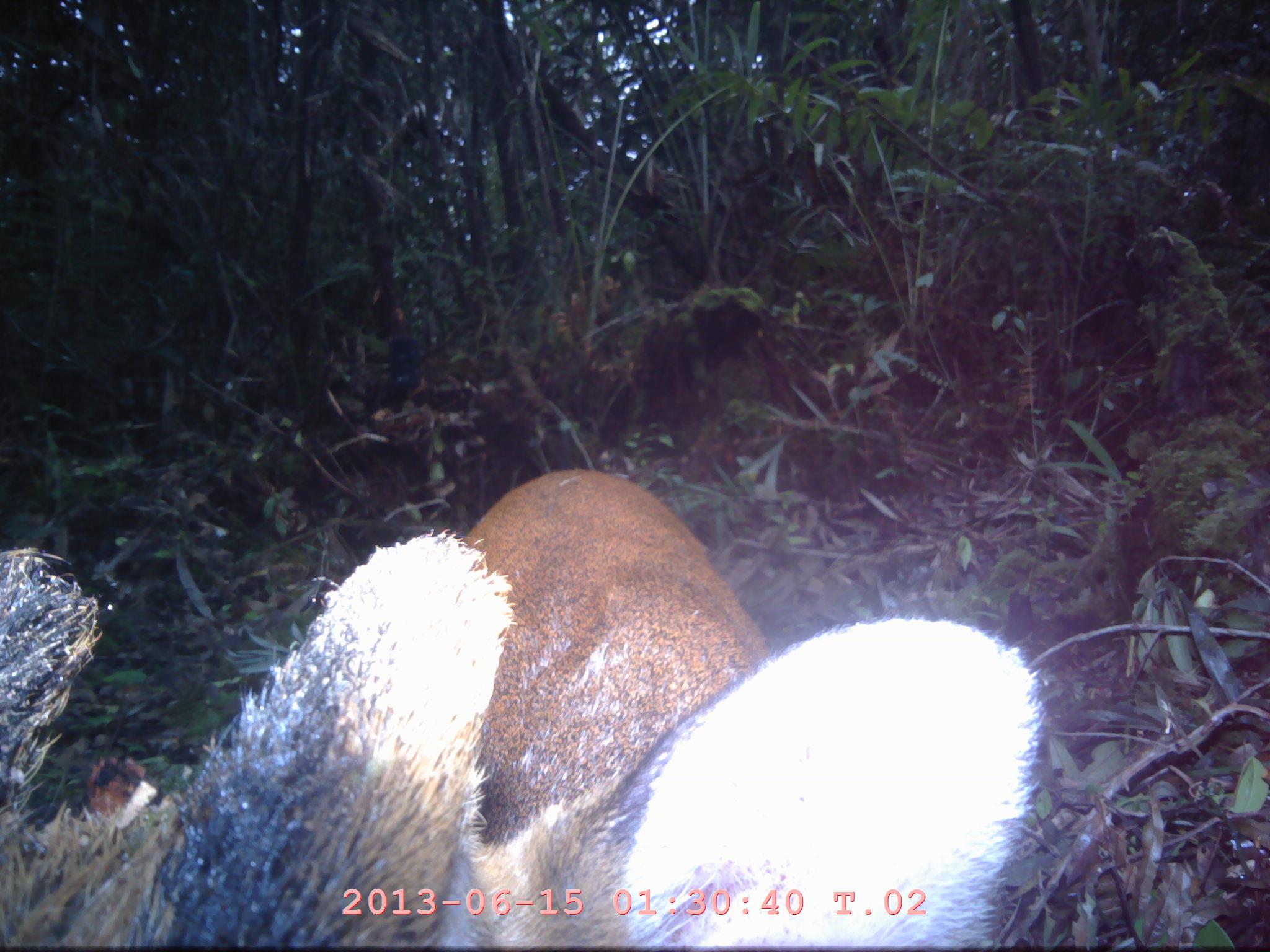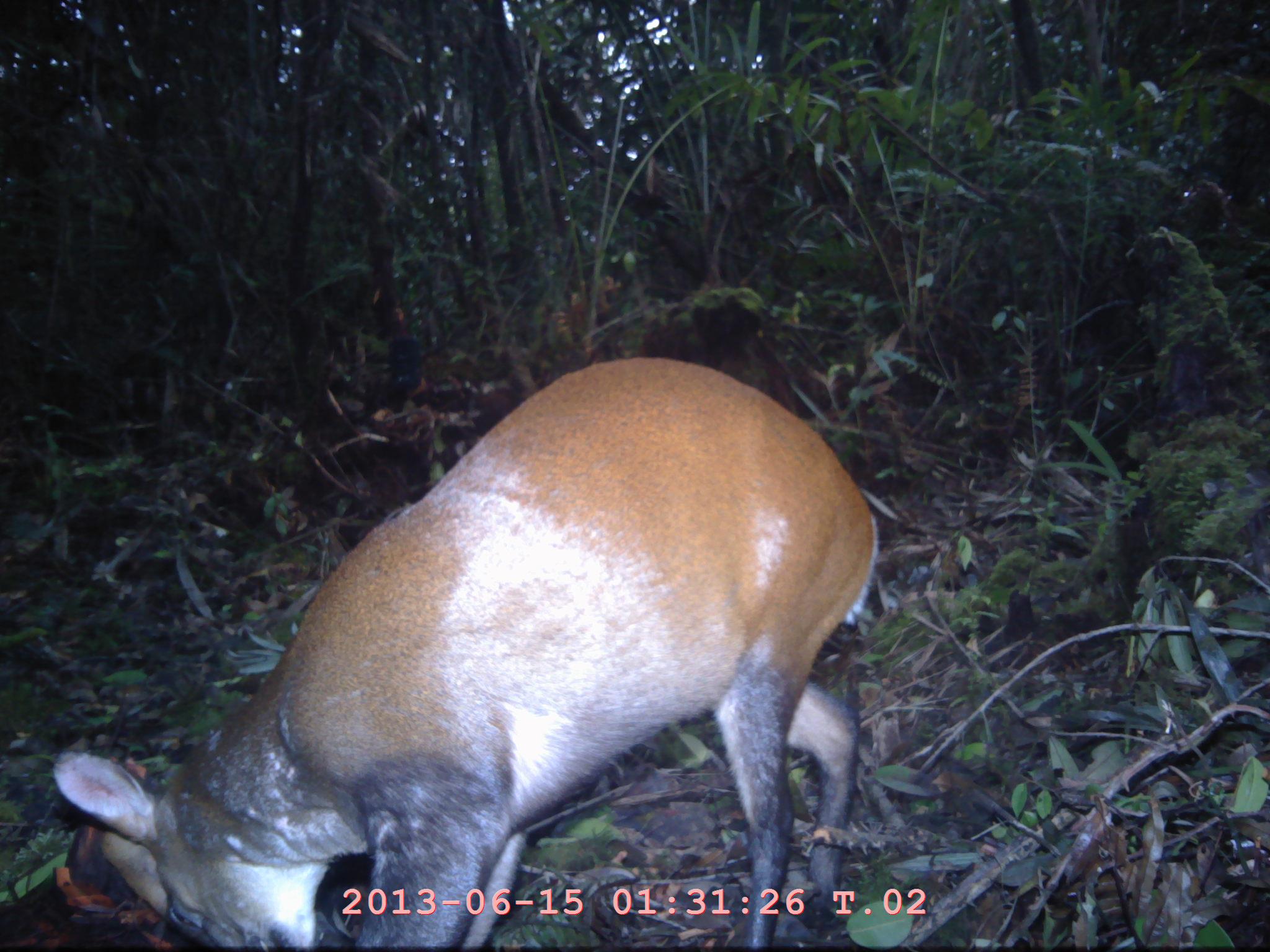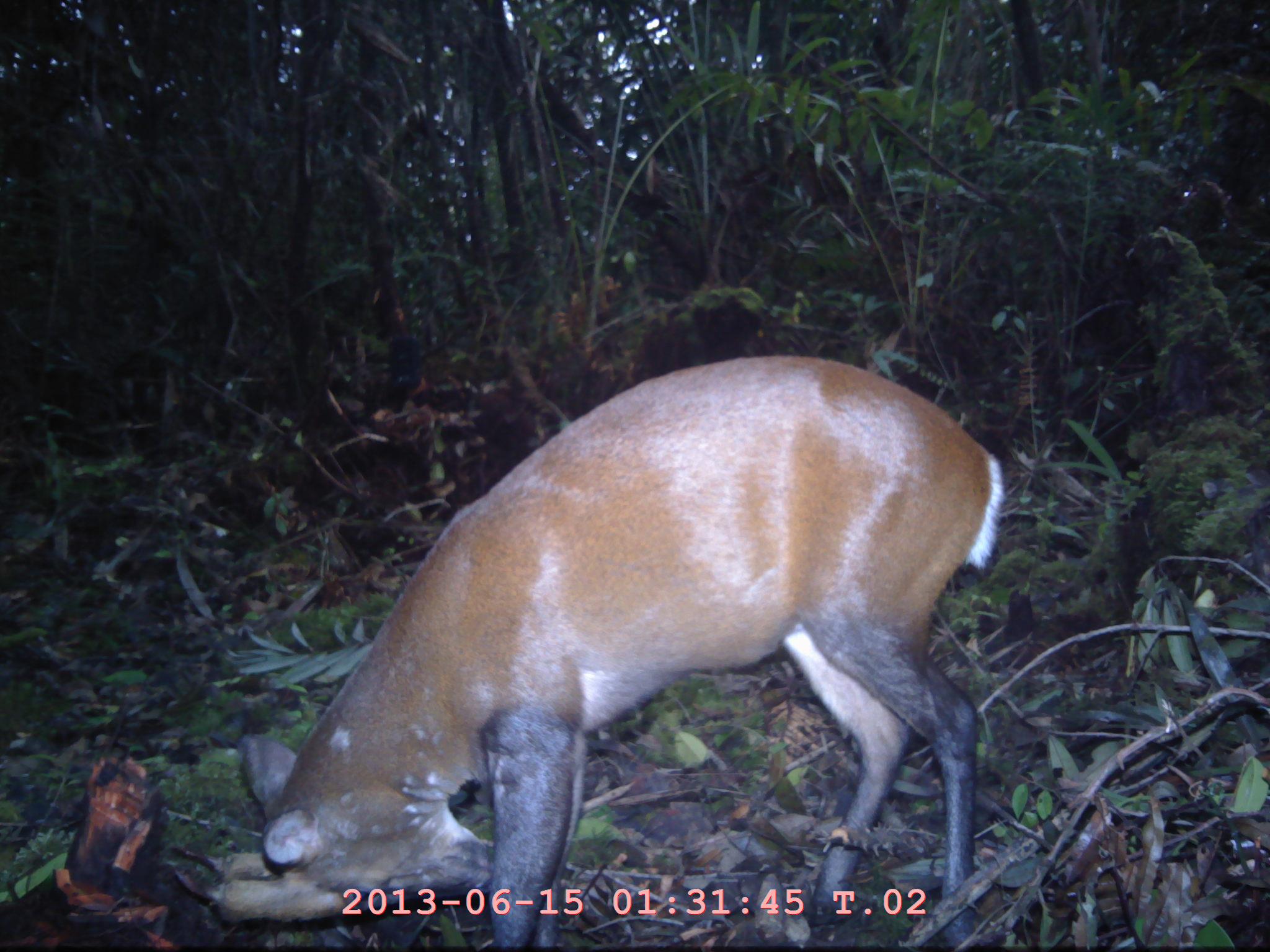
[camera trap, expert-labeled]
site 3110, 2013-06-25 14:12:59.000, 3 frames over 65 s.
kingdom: Animalia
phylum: Chordata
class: Mammalia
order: Artiodactyla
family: Cervidae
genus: Muntiacus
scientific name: Muntiacus muntjak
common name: southern red muntjac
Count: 1.